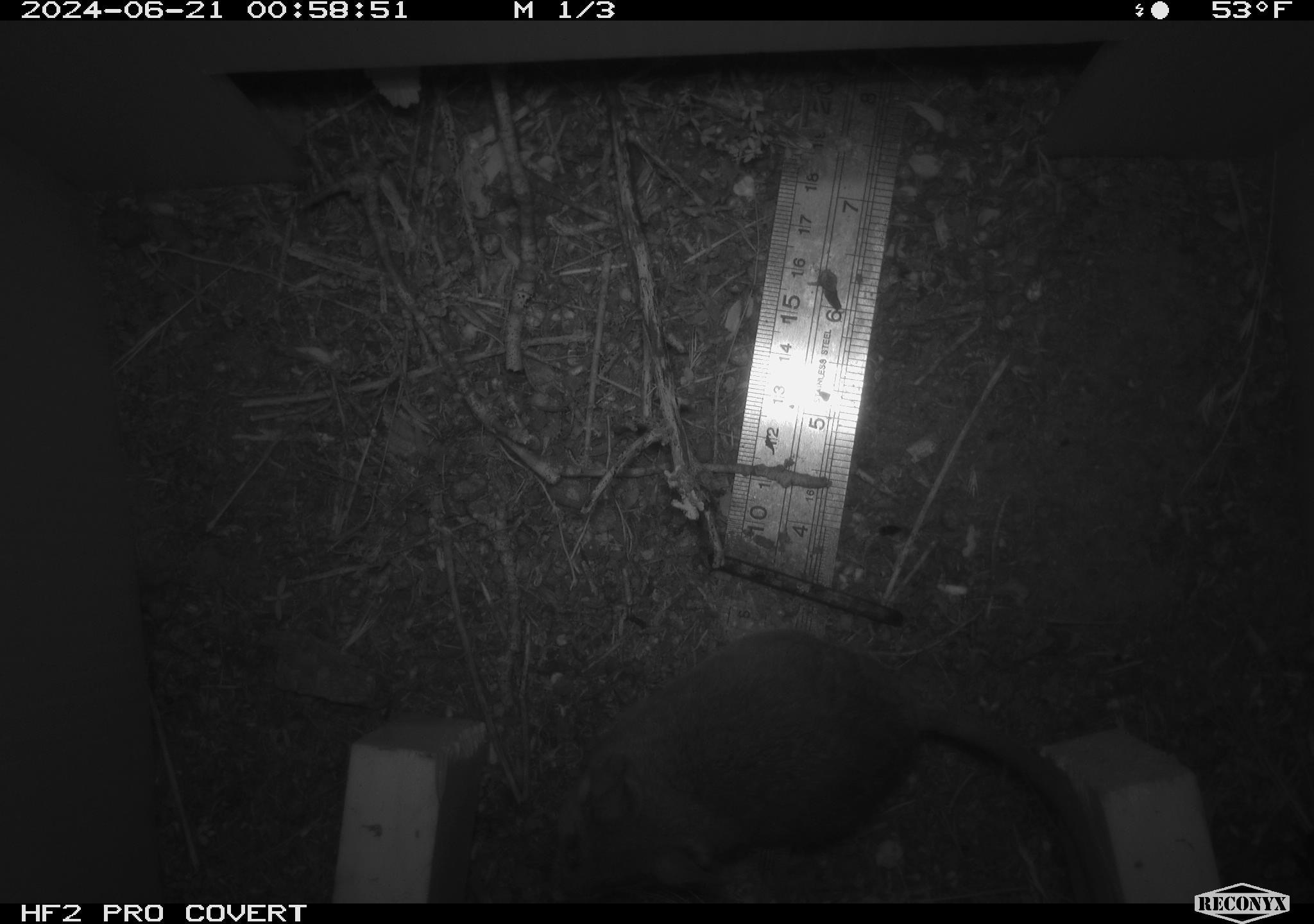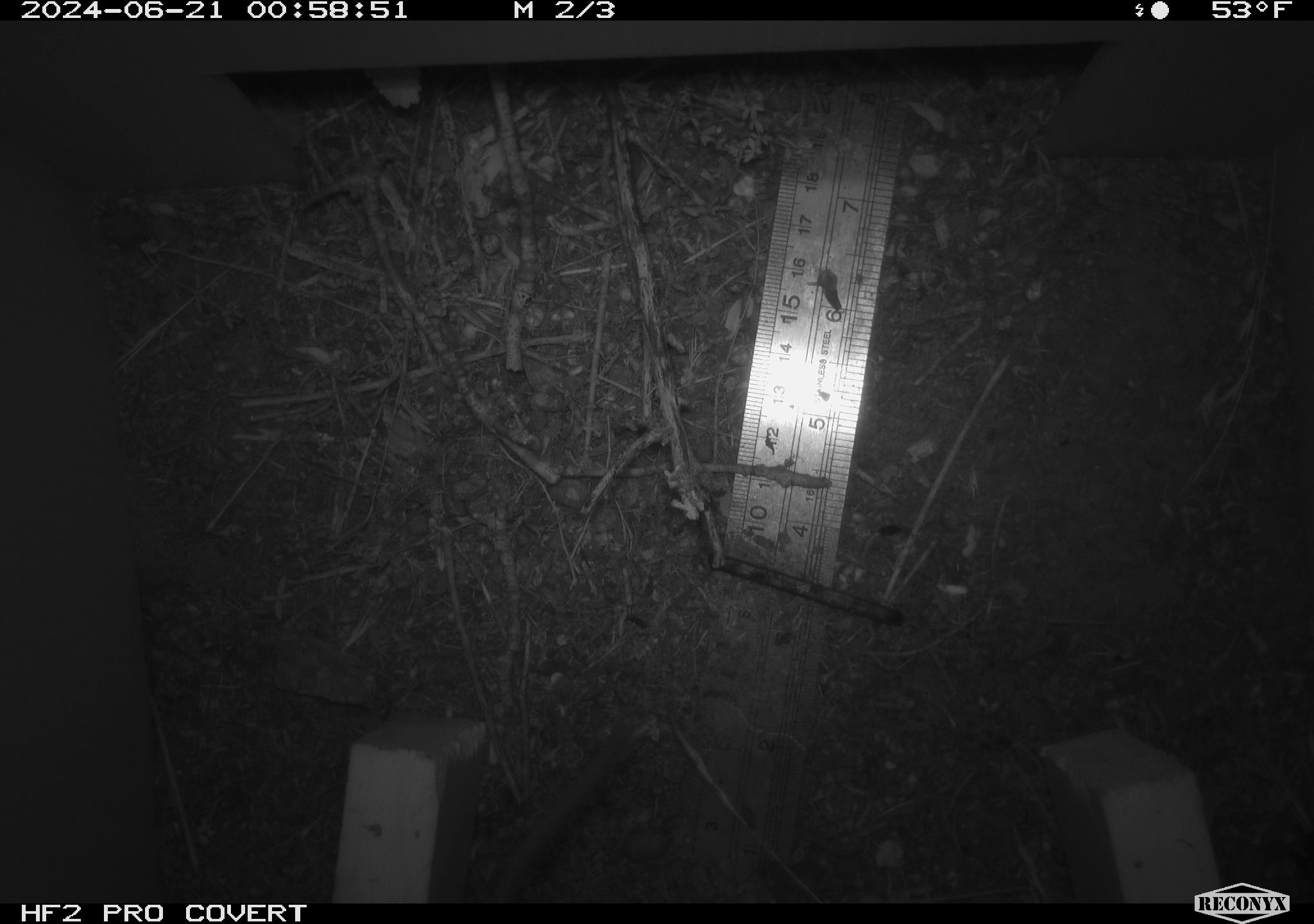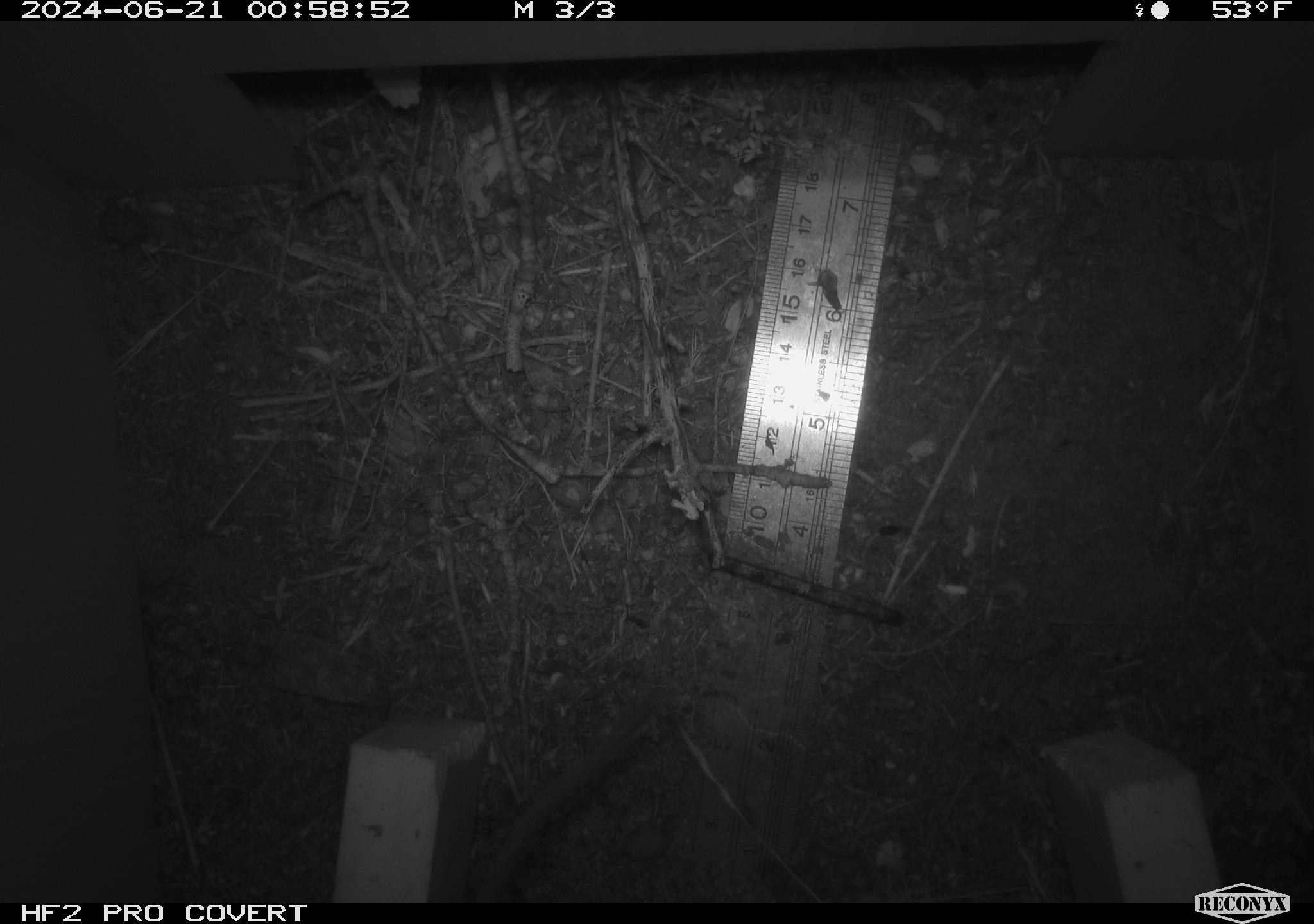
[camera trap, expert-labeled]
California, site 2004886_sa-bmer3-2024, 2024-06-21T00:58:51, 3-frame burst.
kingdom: Animalia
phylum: Chordata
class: Mammalia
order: Rodentia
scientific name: Rodentia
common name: mouse species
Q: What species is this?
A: Mouse species (Rodentia).